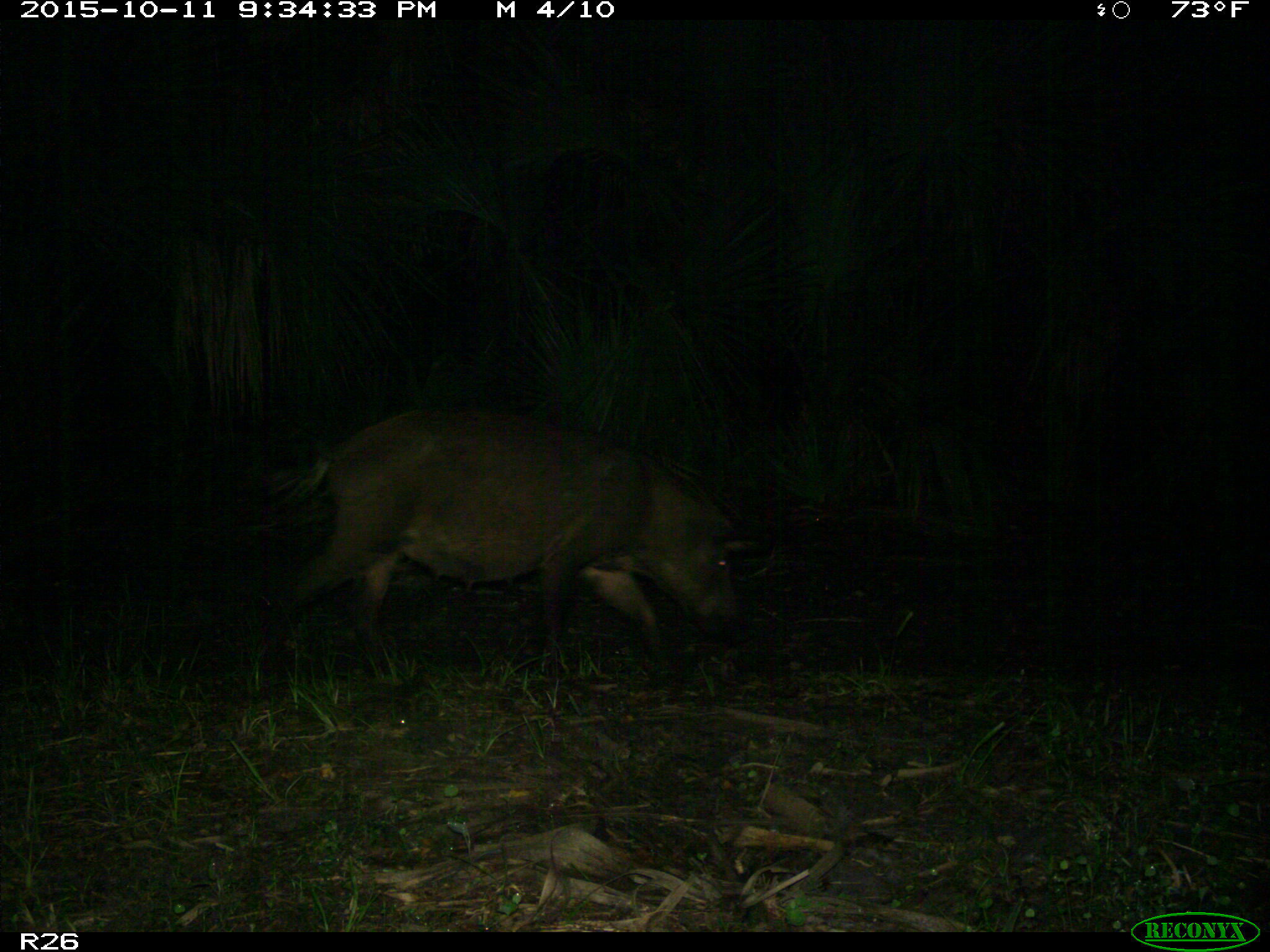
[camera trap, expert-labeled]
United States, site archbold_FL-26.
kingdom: Animalia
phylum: Chordata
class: Mammalia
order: Artiodactyla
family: Suidae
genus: Sus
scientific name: Sus scrofa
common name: wild boar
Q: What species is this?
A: Sus scrofa (wild boar).